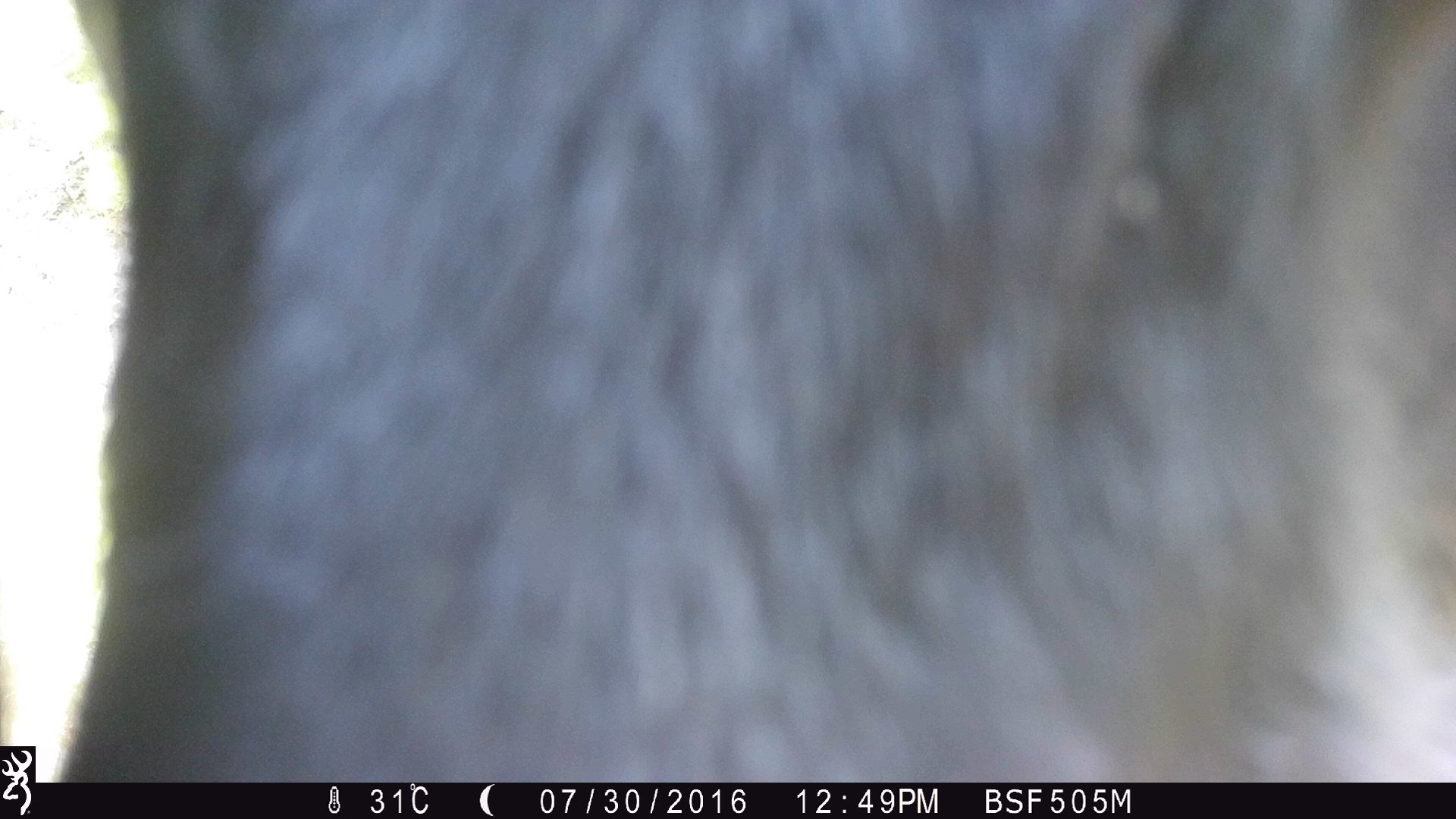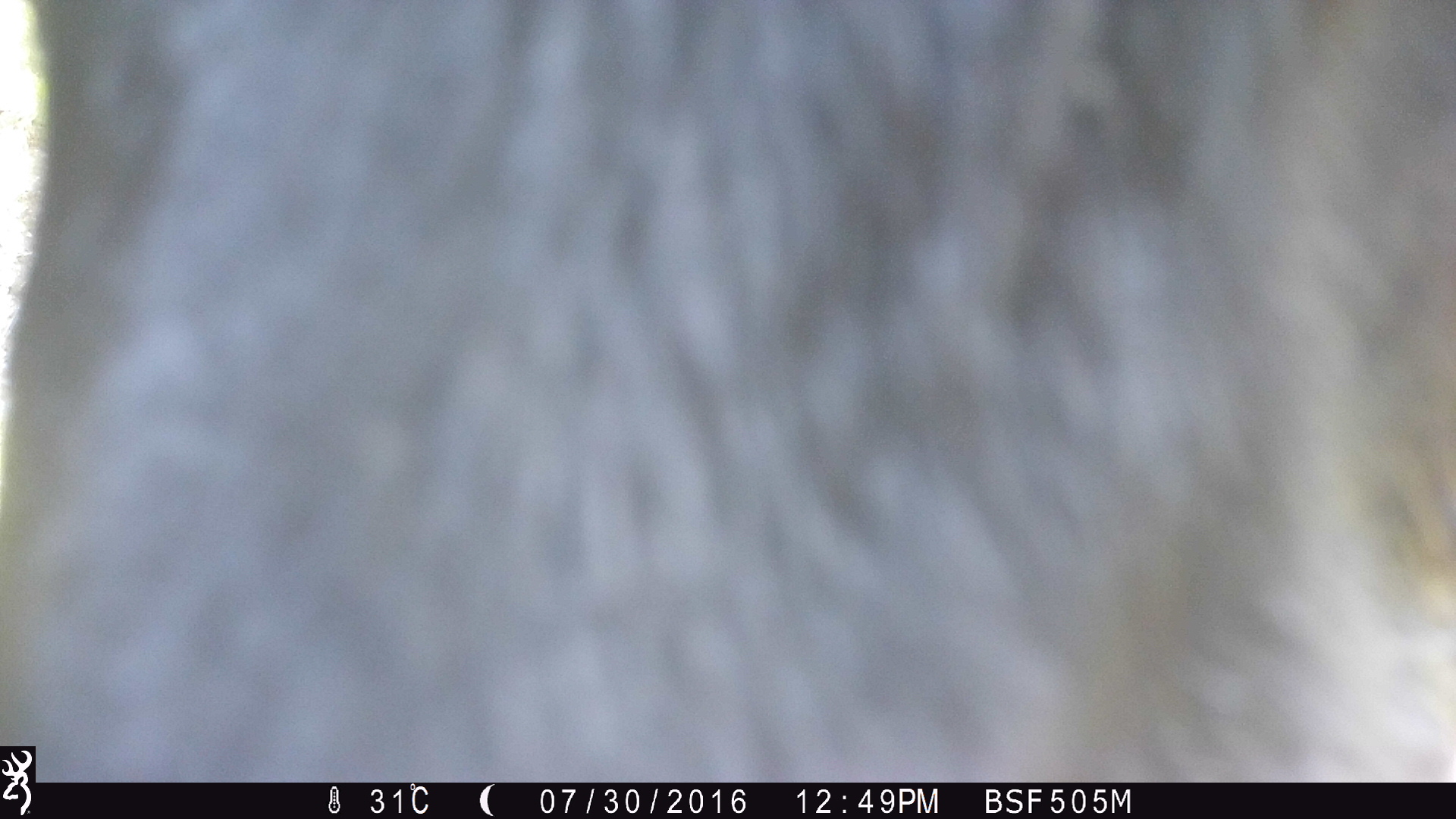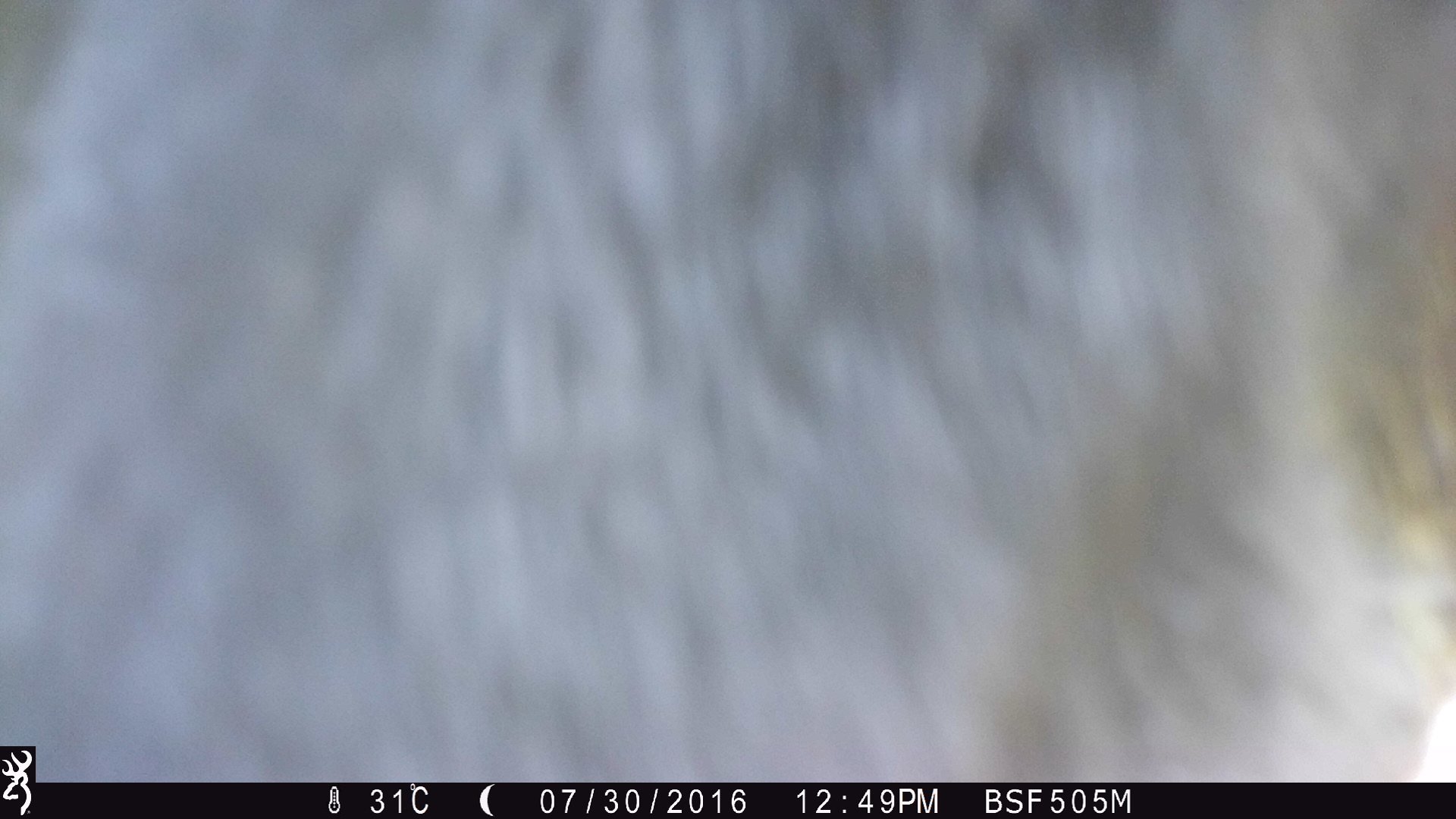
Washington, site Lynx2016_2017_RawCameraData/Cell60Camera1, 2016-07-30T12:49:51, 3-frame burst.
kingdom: Animalia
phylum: Chordata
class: Mammalia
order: Artiodactyla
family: Bovidae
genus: Bos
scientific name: Bos taurus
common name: domestic cattle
Domestic cattle (Bos taurus). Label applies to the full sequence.